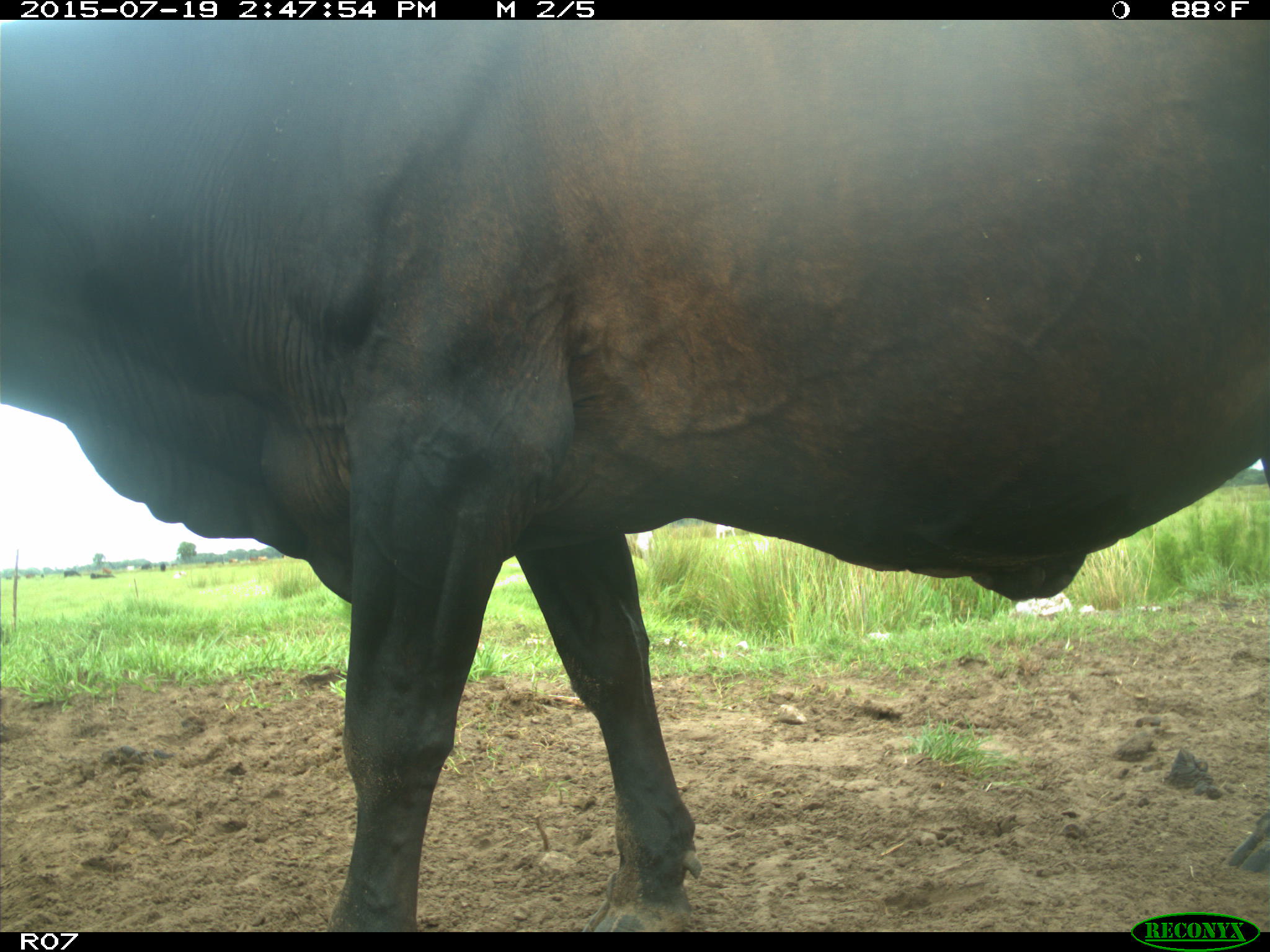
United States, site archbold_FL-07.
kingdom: Animalia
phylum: Chordata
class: Mammalia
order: Artiodactyla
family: Bovidae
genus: Bos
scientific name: Bos taurus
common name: domestic cow